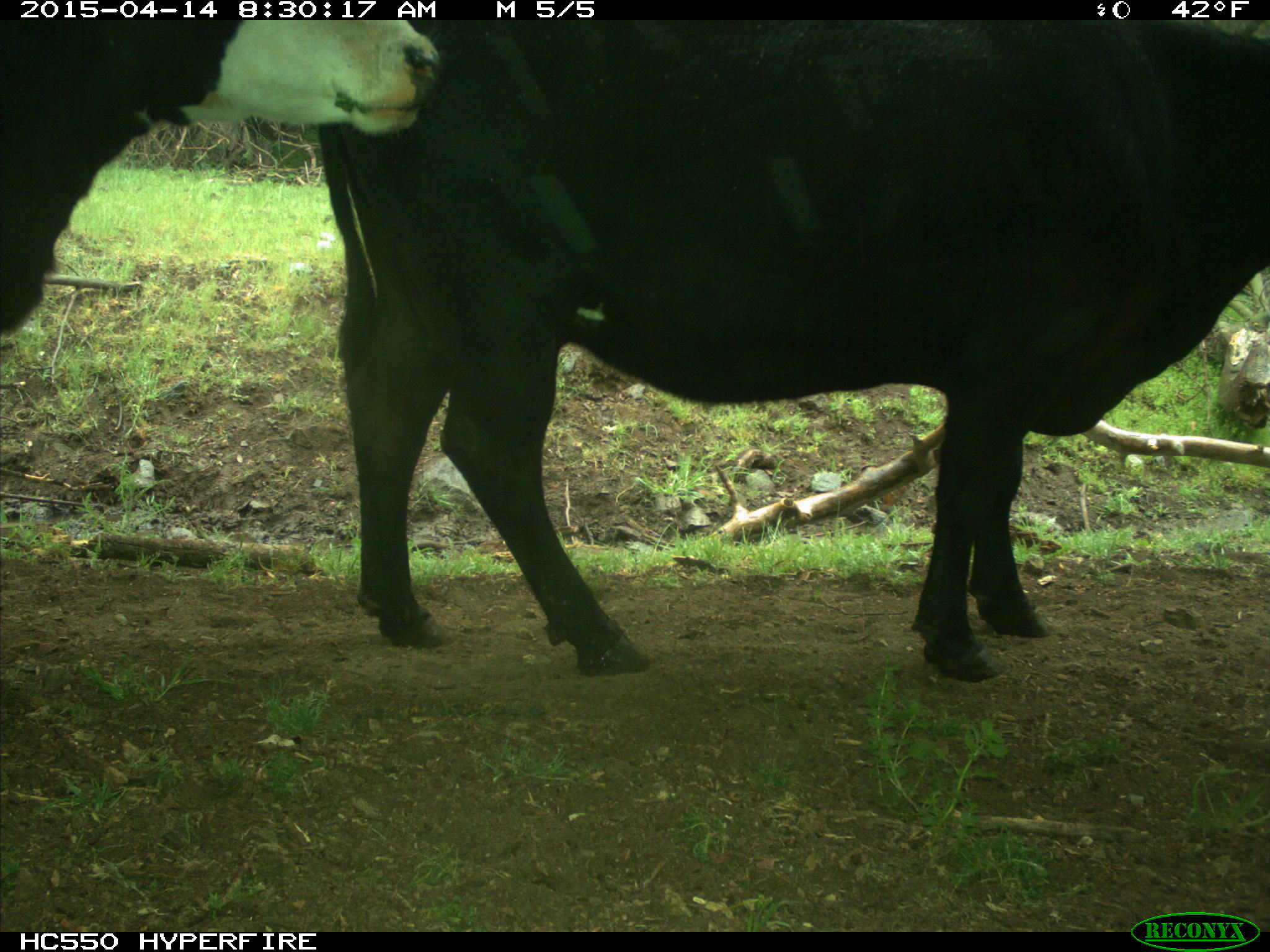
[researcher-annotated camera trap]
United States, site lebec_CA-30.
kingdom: Animalia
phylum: Chordata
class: Mammalia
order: Artiodactyla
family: Bovidae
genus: Bos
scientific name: Bos taurus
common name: domestic cow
Bos taurus (domestic cow).